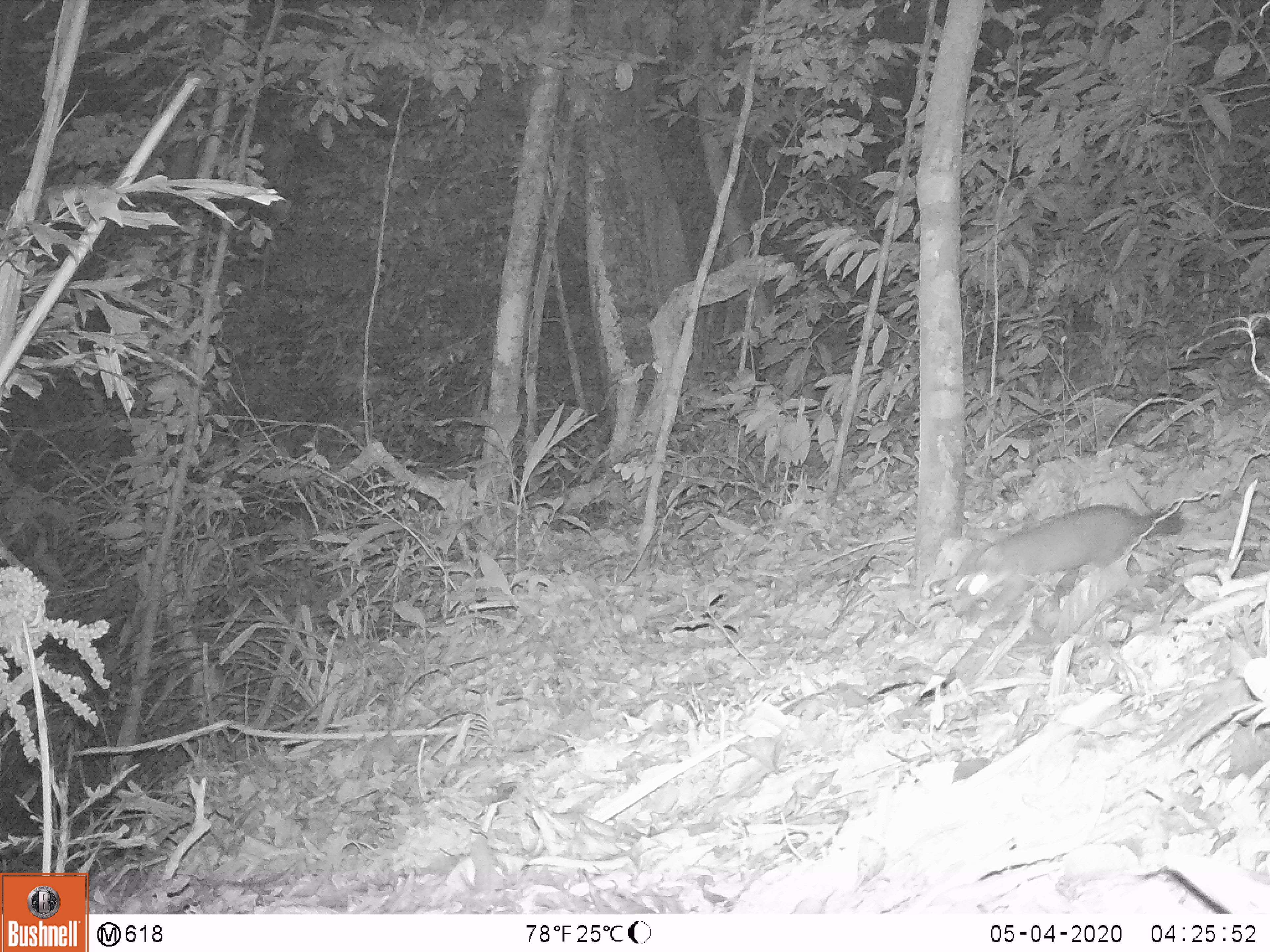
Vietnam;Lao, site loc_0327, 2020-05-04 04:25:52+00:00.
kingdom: Animalia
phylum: Chordata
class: Mammalia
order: Carnivora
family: Mustelidae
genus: Melogale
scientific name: Melogale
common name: ferret badger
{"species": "ferret badger (Melogale)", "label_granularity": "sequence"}